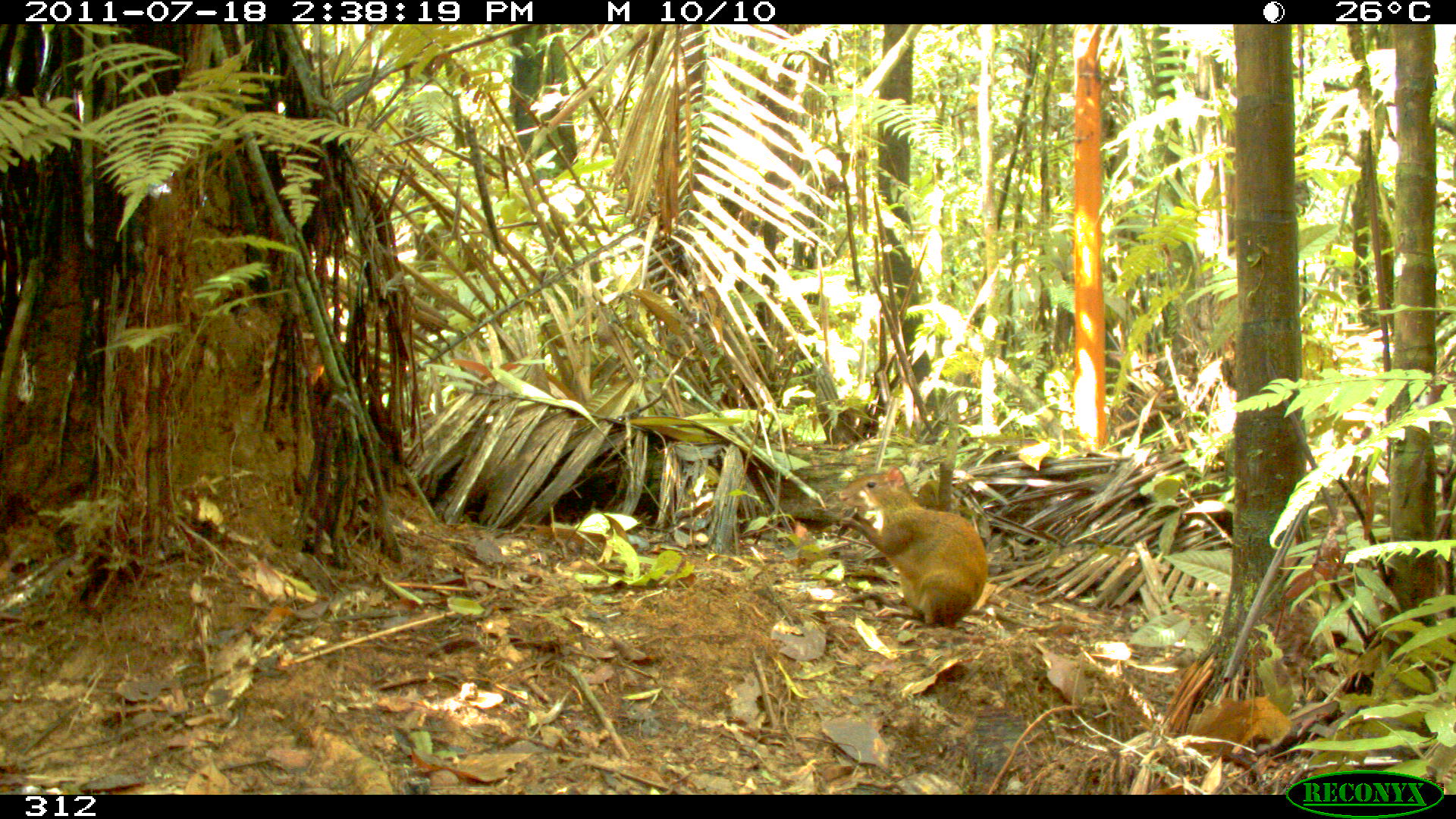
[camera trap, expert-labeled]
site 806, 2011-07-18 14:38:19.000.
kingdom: Animalia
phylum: Chordata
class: Mammalia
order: Rodentia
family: Dasyproctidae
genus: Dasyprocta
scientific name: Dasyprocta punctata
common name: central american agouti